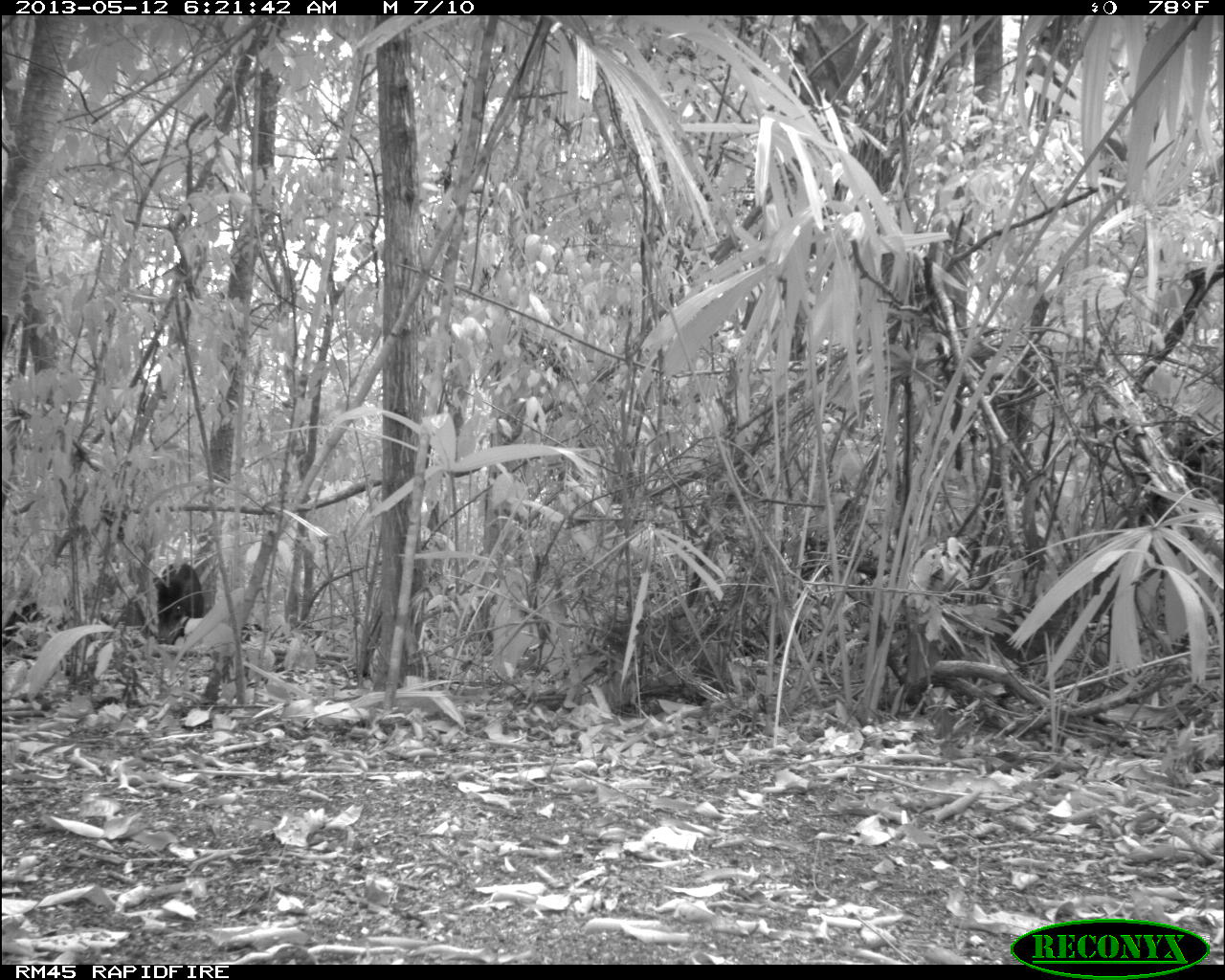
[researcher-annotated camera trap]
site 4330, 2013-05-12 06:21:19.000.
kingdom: Animalia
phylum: Chordata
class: Mammalia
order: Artiodactyla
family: Tayassuidae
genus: Tayassu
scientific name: Tayassu pecari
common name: white-lipped peccary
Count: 5.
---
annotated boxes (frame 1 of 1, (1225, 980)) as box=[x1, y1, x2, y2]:
tayassu pecari: box=[150, 561, 203, 643]